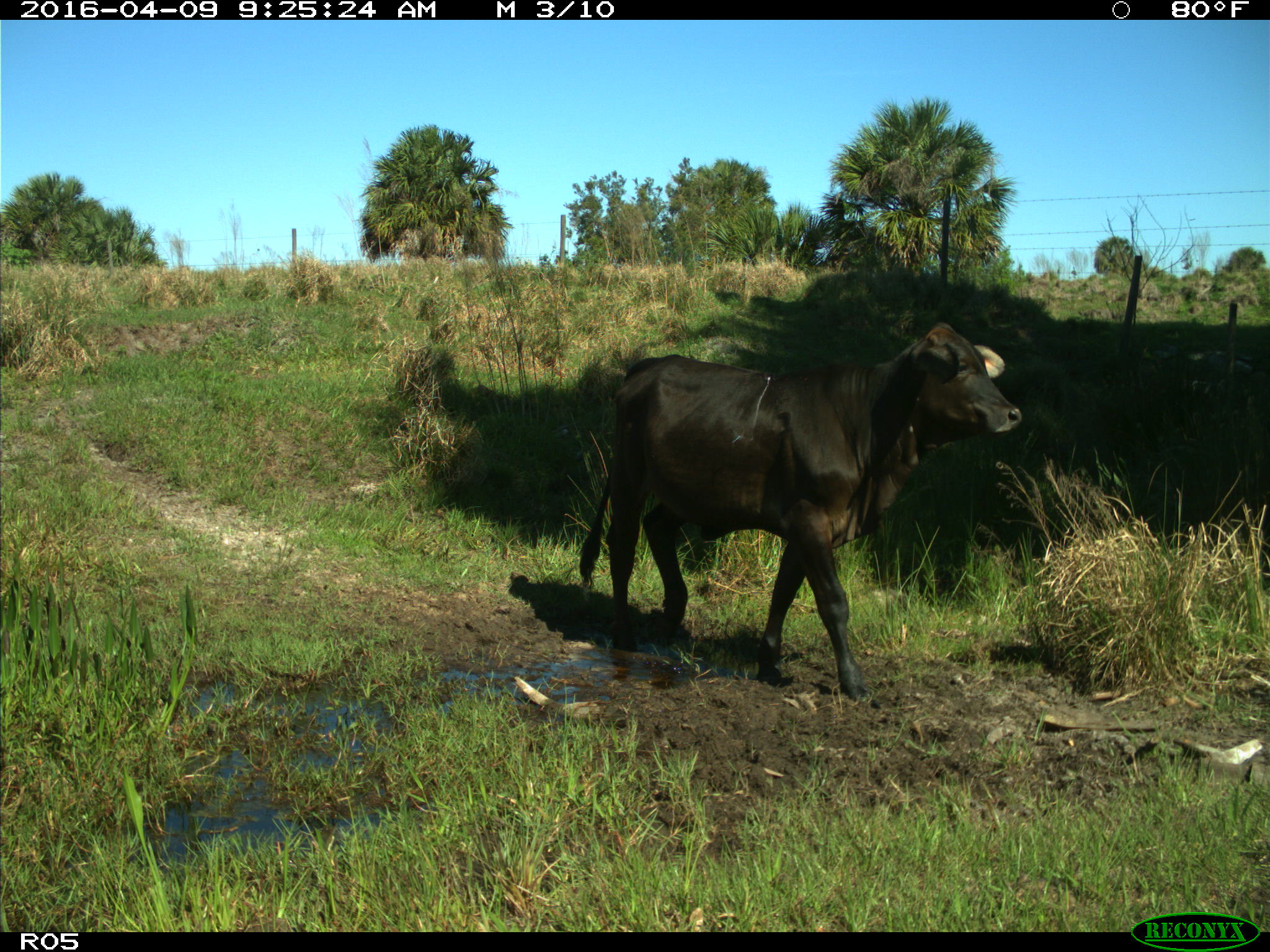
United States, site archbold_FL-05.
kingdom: Animalia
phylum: Chordata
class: Mammalia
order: Artiodactyla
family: Bovidae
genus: Bos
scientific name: Bos taurus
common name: domestic cow